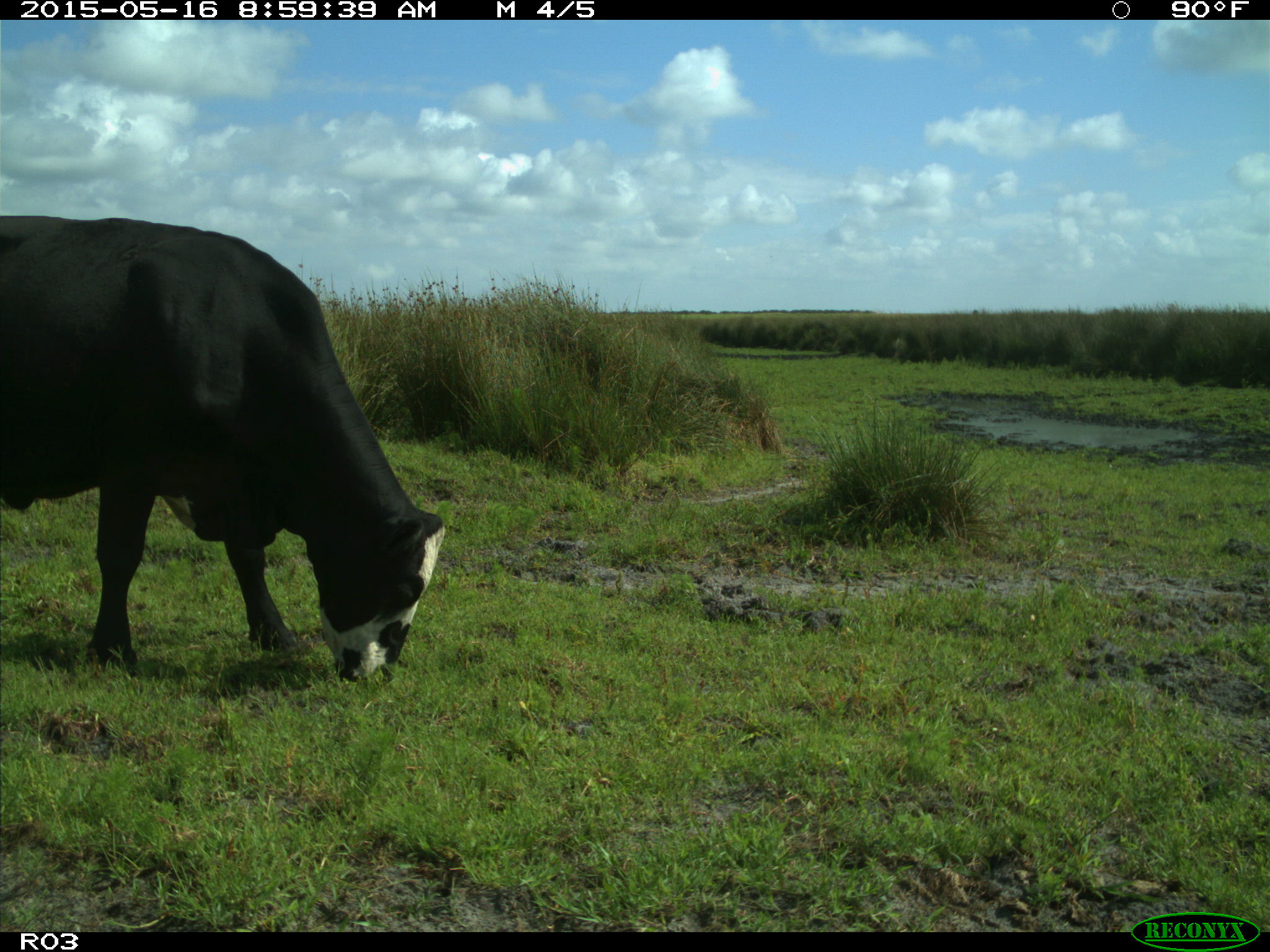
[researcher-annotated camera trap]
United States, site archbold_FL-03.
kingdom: Animalia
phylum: Chordata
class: Mammalia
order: Artiodactyla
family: Bovidae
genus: Bos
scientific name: Bos taurus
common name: domestic cow